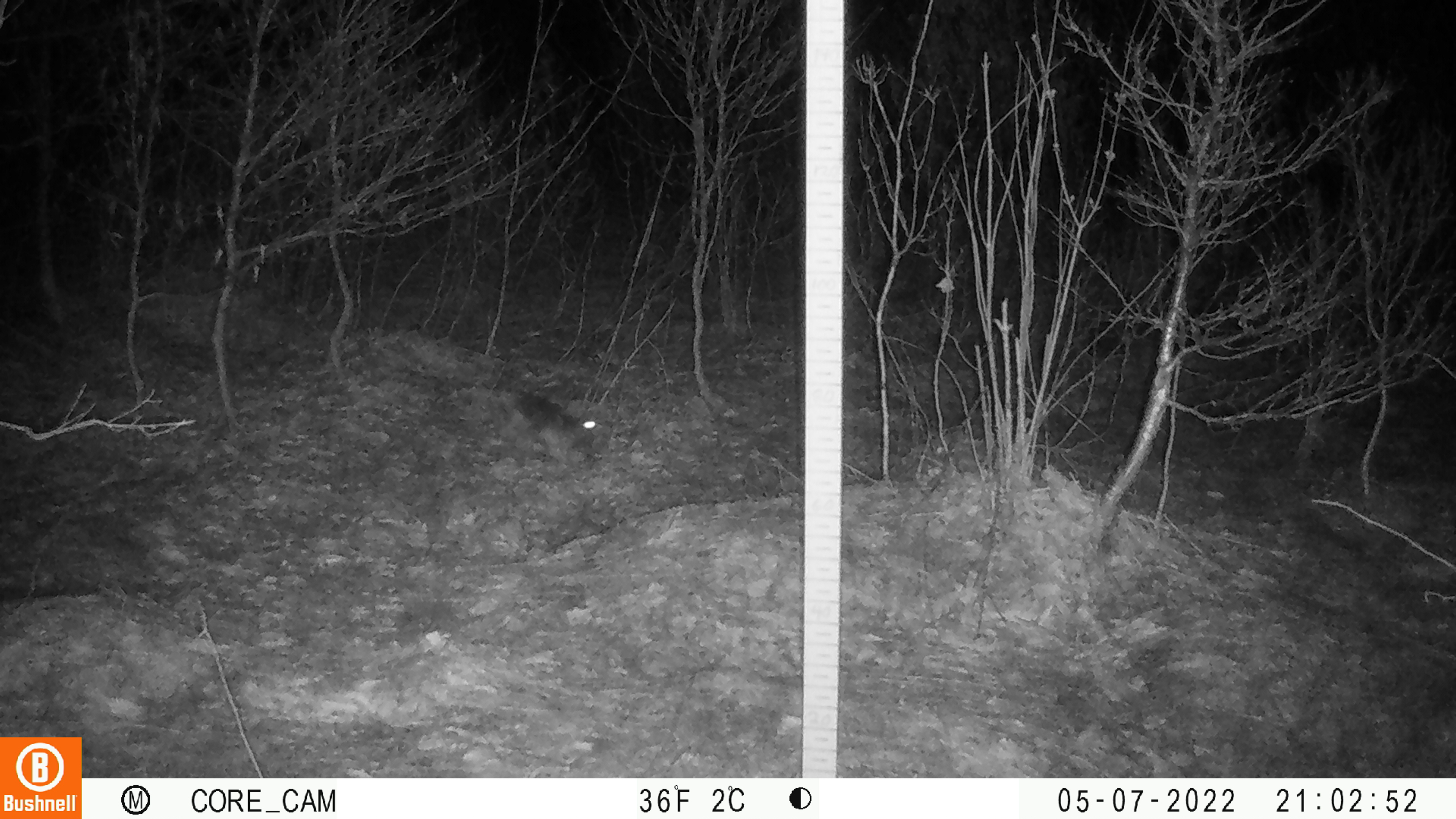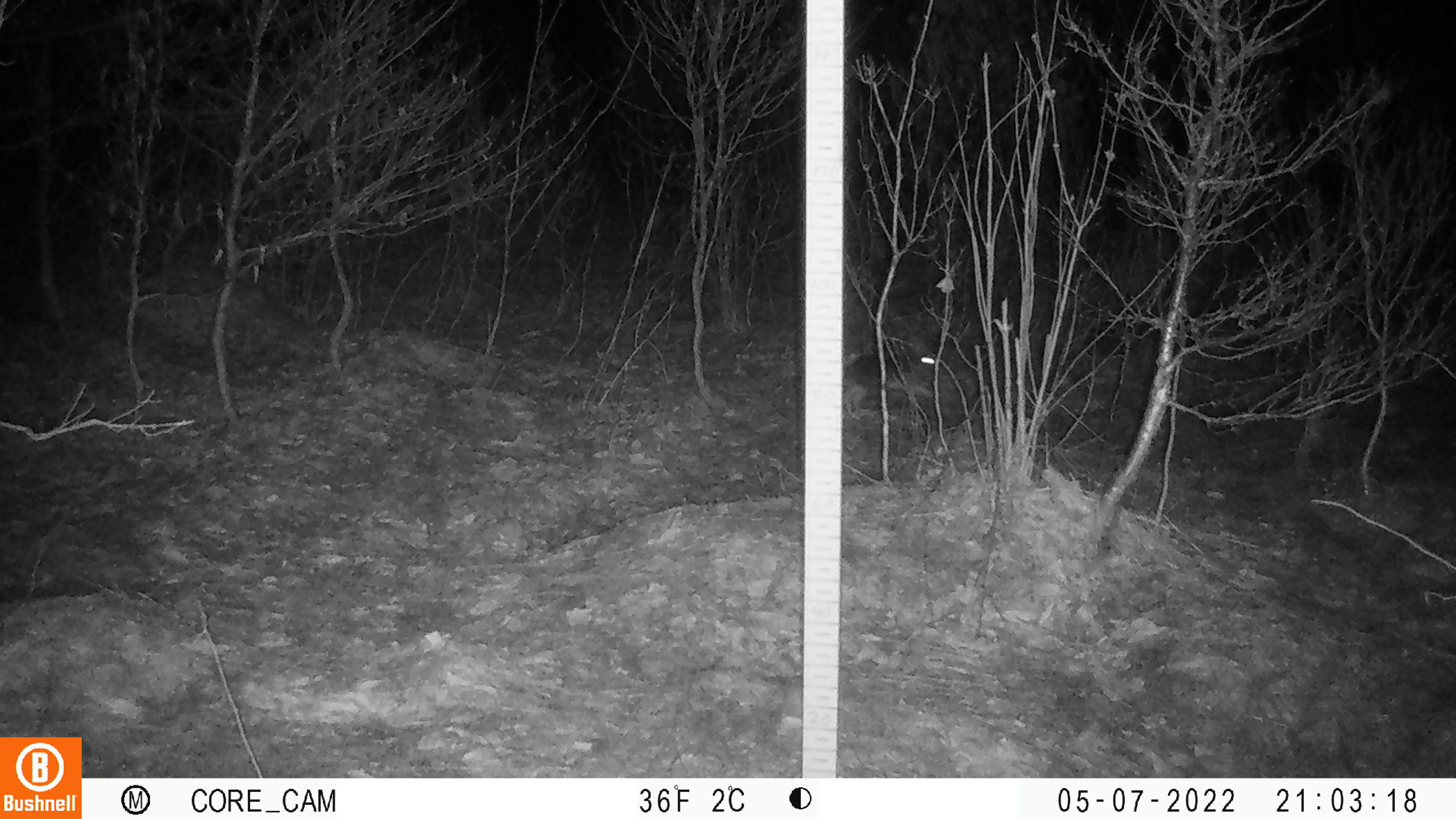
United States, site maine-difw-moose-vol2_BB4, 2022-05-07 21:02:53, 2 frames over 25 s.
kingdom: Animalia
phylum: Chordata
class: Mammalia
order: Lagomorpha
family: Leporidae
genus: Lepus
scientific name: Lepus americanus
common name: snowshoe hare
Snowshoe hare (Lepus americanus).